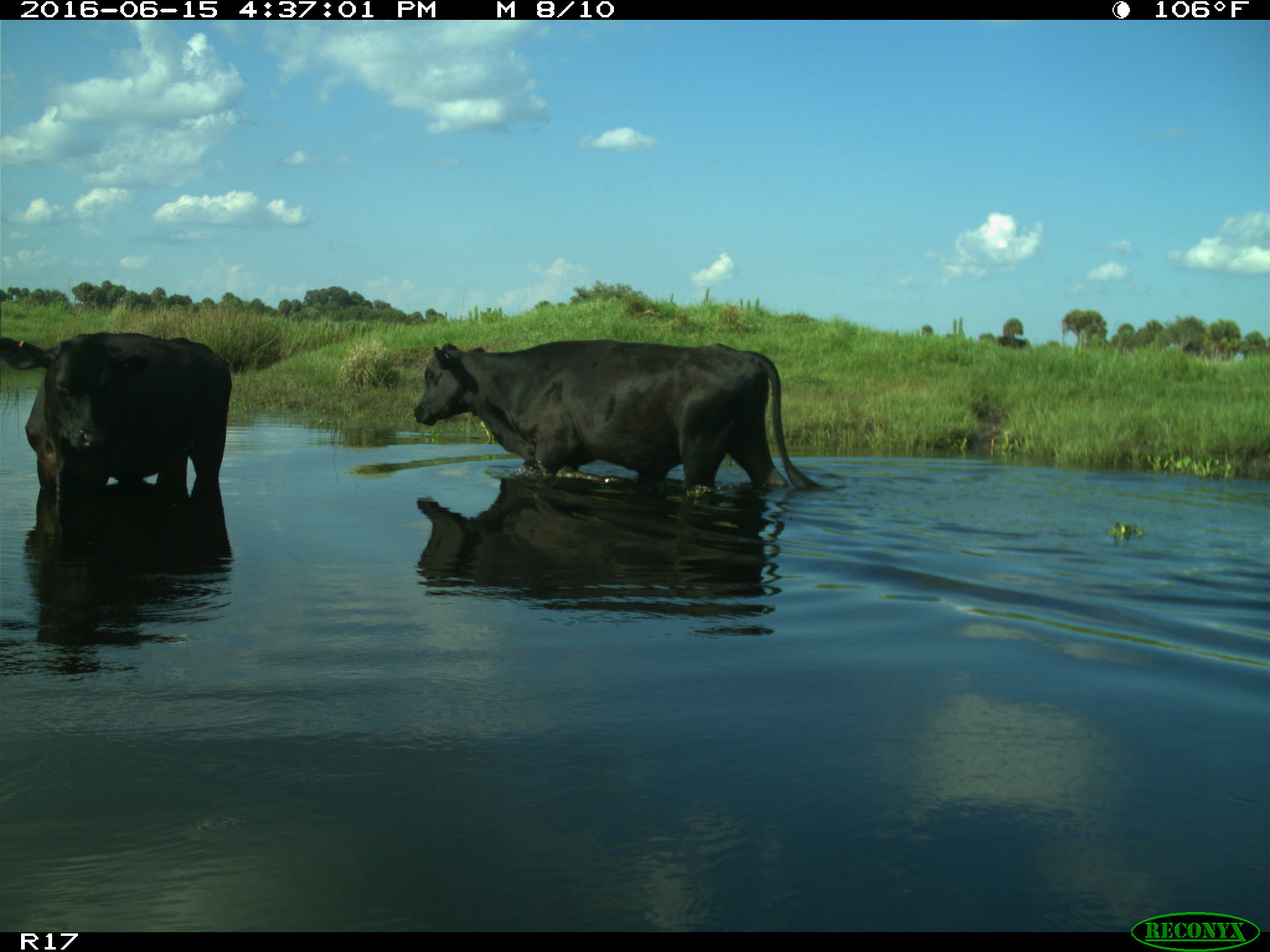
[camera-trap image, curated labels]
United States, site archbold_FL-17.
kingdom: Animalia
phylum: Chordata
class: Mammalia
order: Artiodactyla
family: Bovidae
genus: Bos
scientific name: Bos taurus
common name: domestic cow